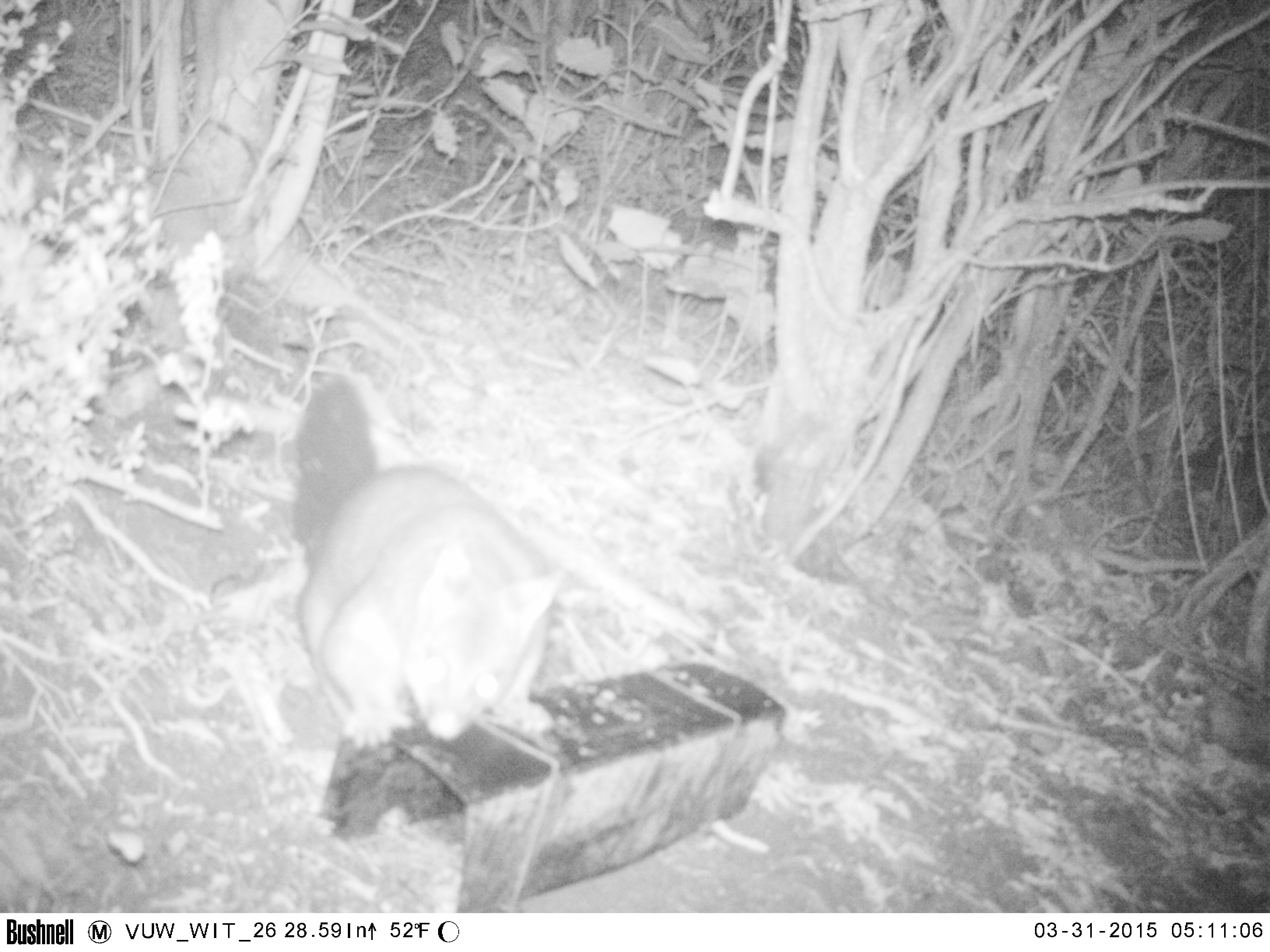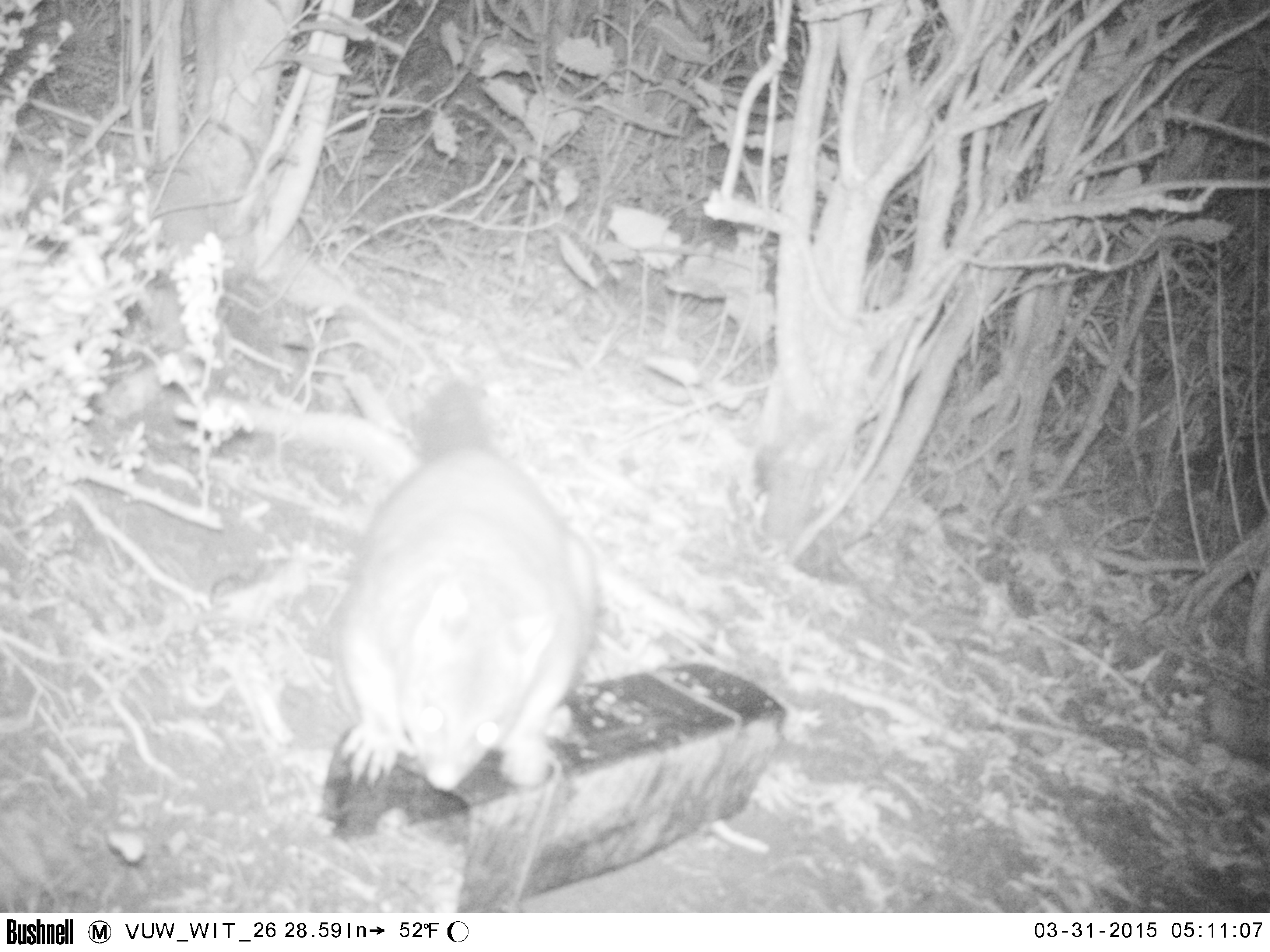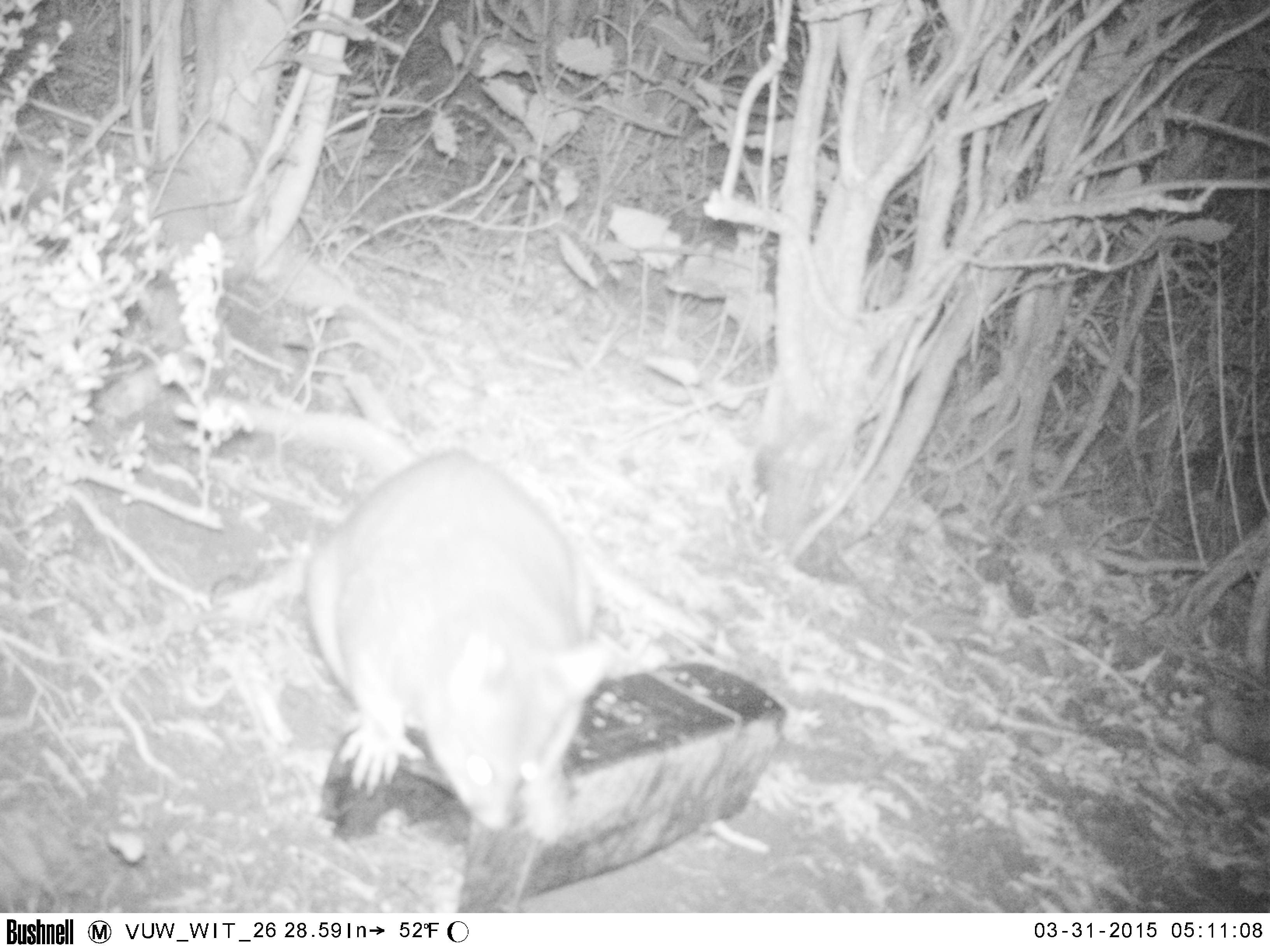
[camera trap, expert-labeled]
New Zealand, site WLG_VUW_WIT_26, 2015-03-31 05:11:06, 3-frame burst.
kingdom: Animalia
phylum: Chordata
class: Mammalia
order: Diprotodontia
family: Phalangeridae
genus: Trichosurus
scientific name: Trichosurus vulpecula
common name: common brushtail possum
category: possum